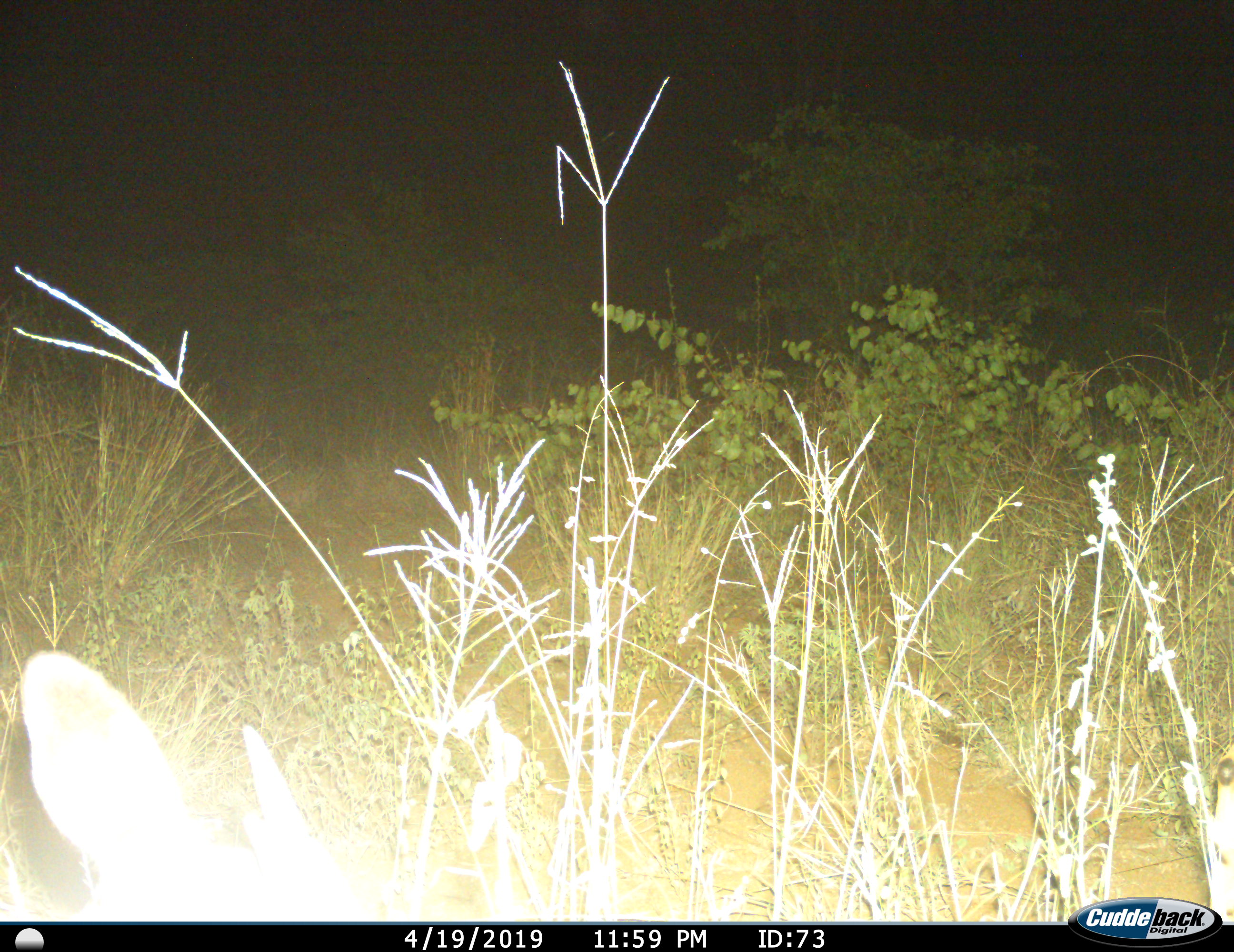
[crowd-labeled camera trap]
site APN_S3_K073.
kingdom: Animalia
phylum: Chordata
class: Mammalia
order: Artiodactyla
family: Bovidae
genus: Aepyceros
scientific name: Aepyceros melampus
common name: impala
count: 1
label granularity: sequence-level